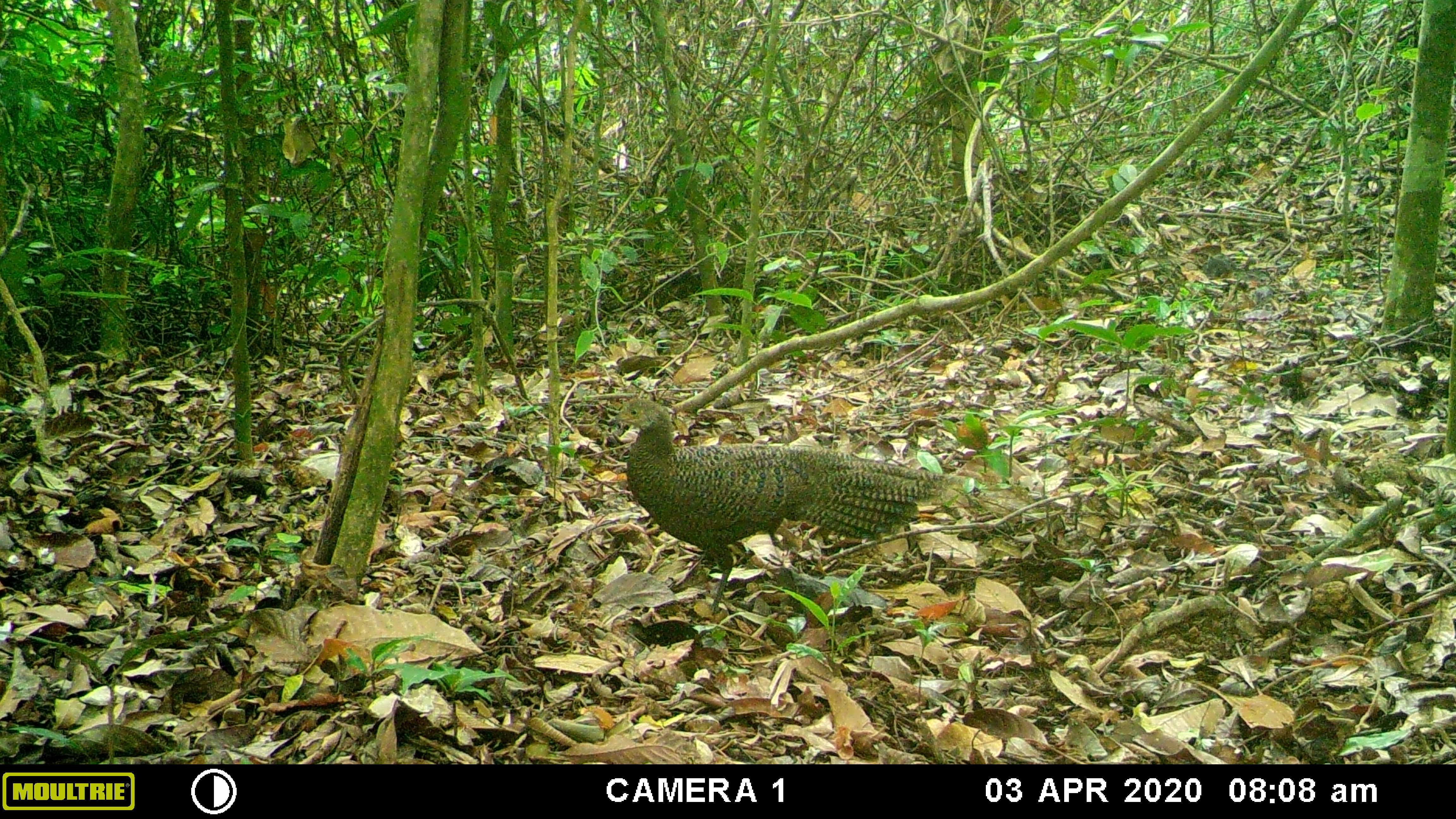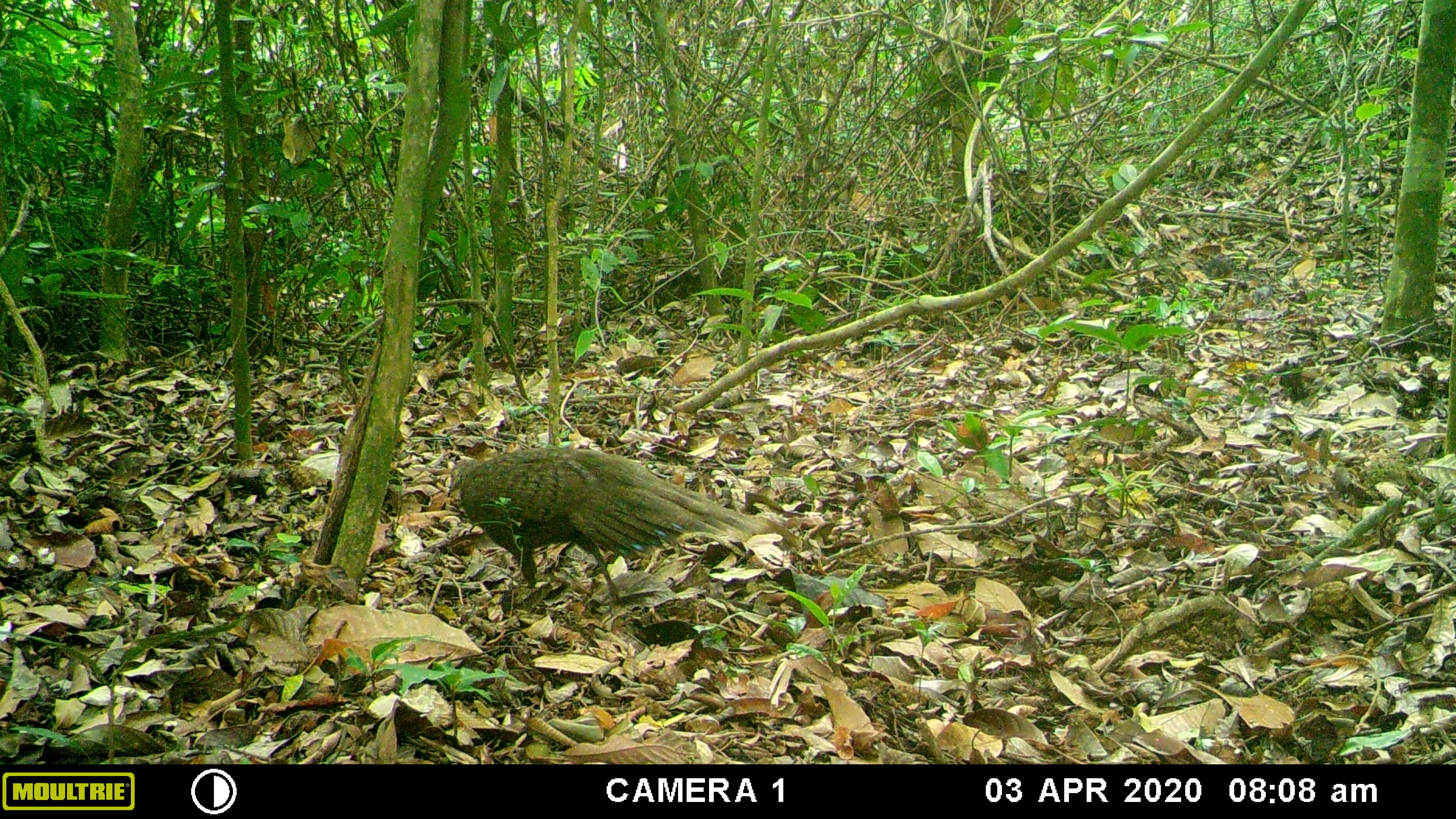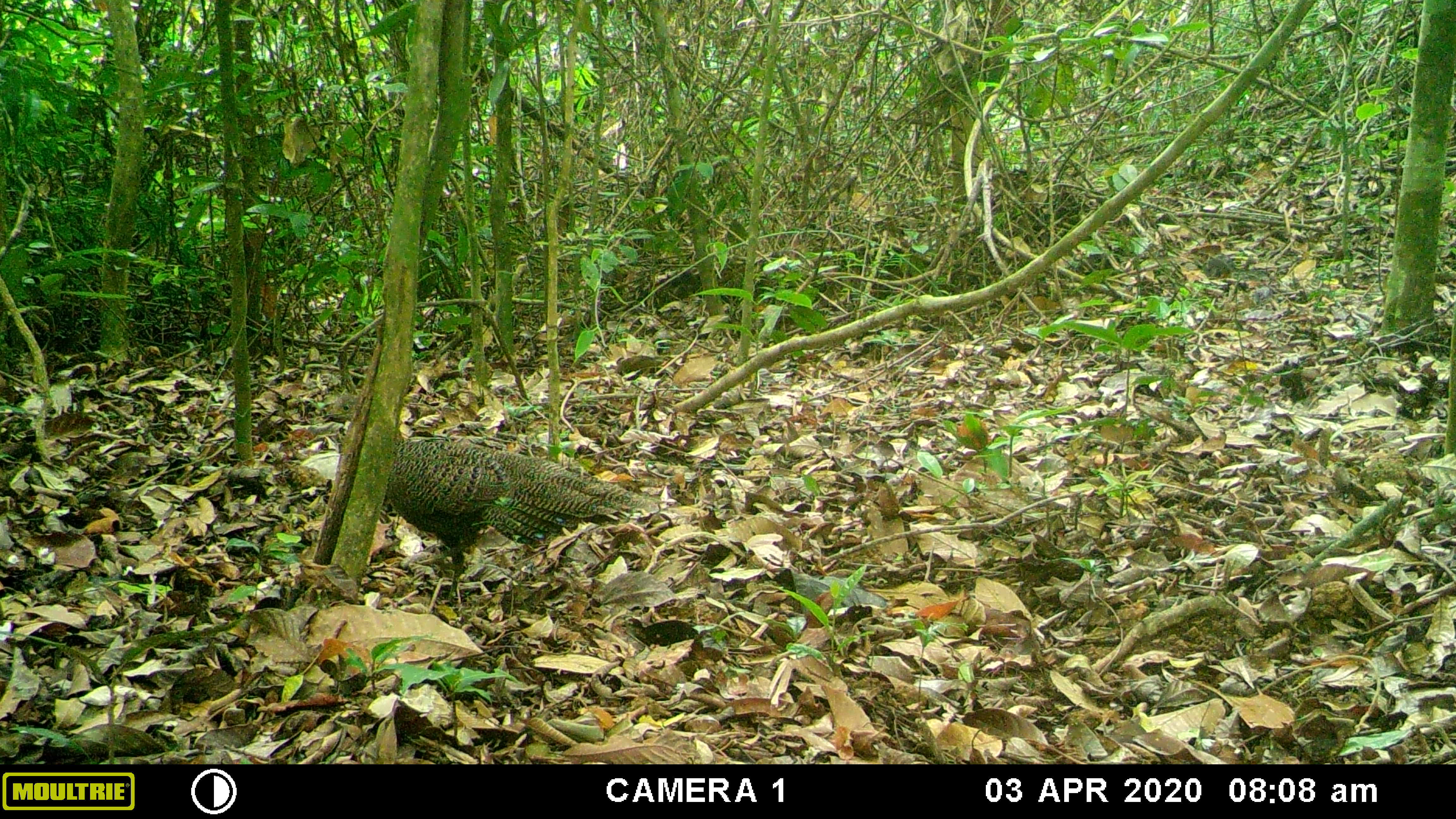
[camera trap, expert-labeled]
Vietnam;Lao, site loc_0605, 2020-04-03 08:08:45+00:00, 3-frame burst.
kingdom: Animalia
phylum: Chordata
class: Aves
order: Galliformes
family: Phasianidae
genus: Polyplectron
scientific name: Polyplectron bicalcaratum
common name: gray peacock-pheasant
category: grey peacock pheasant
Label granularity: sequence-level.